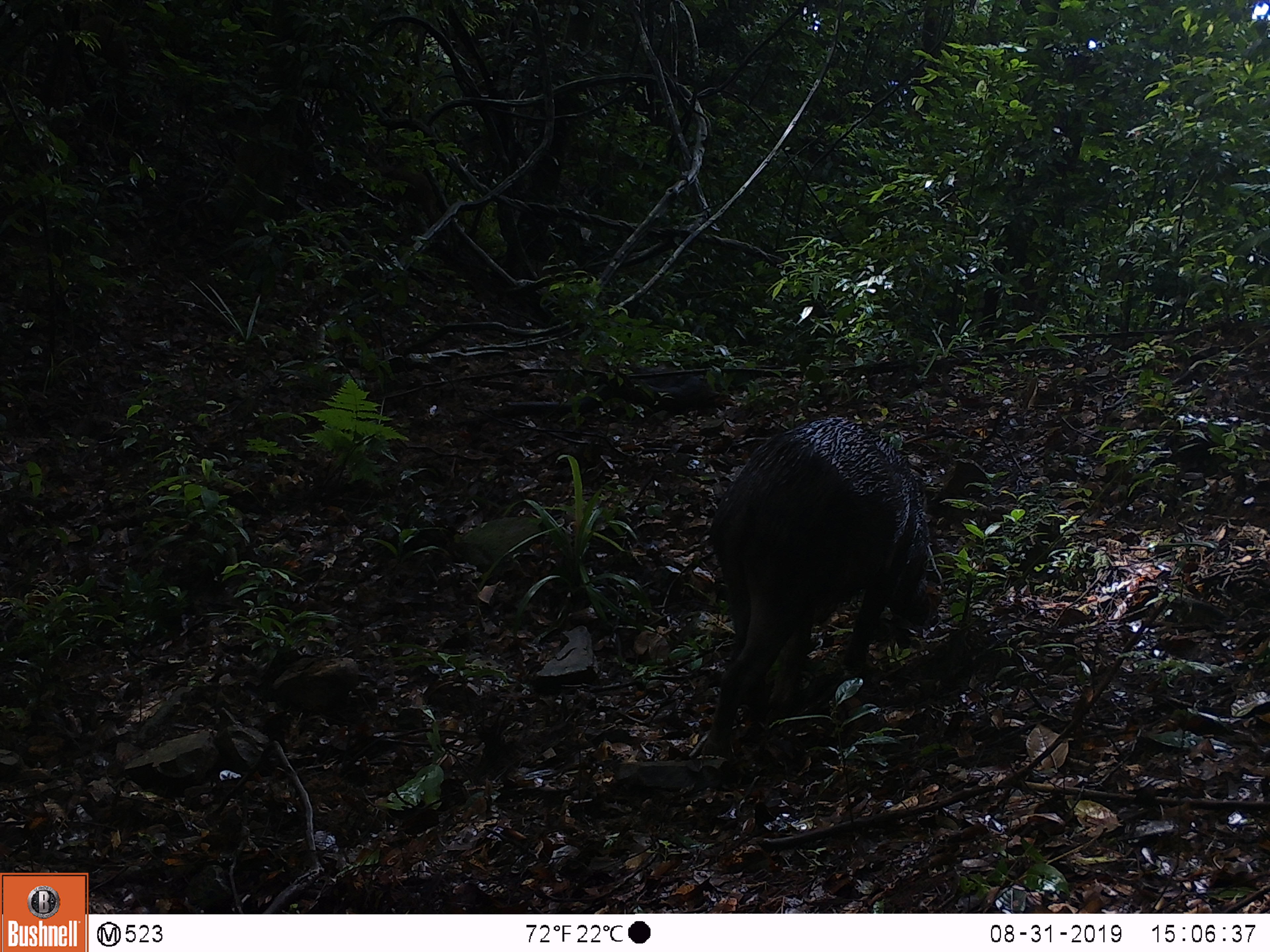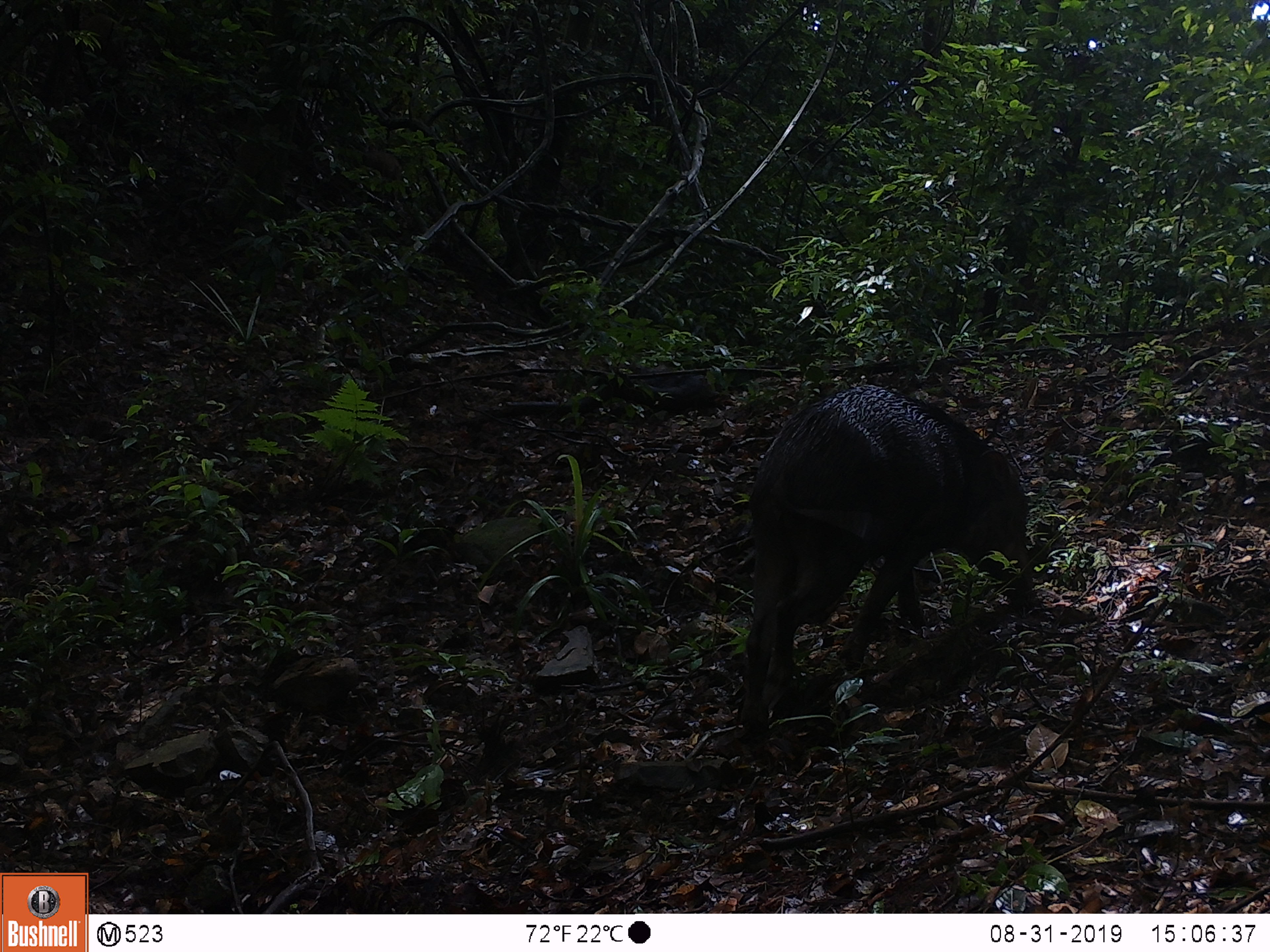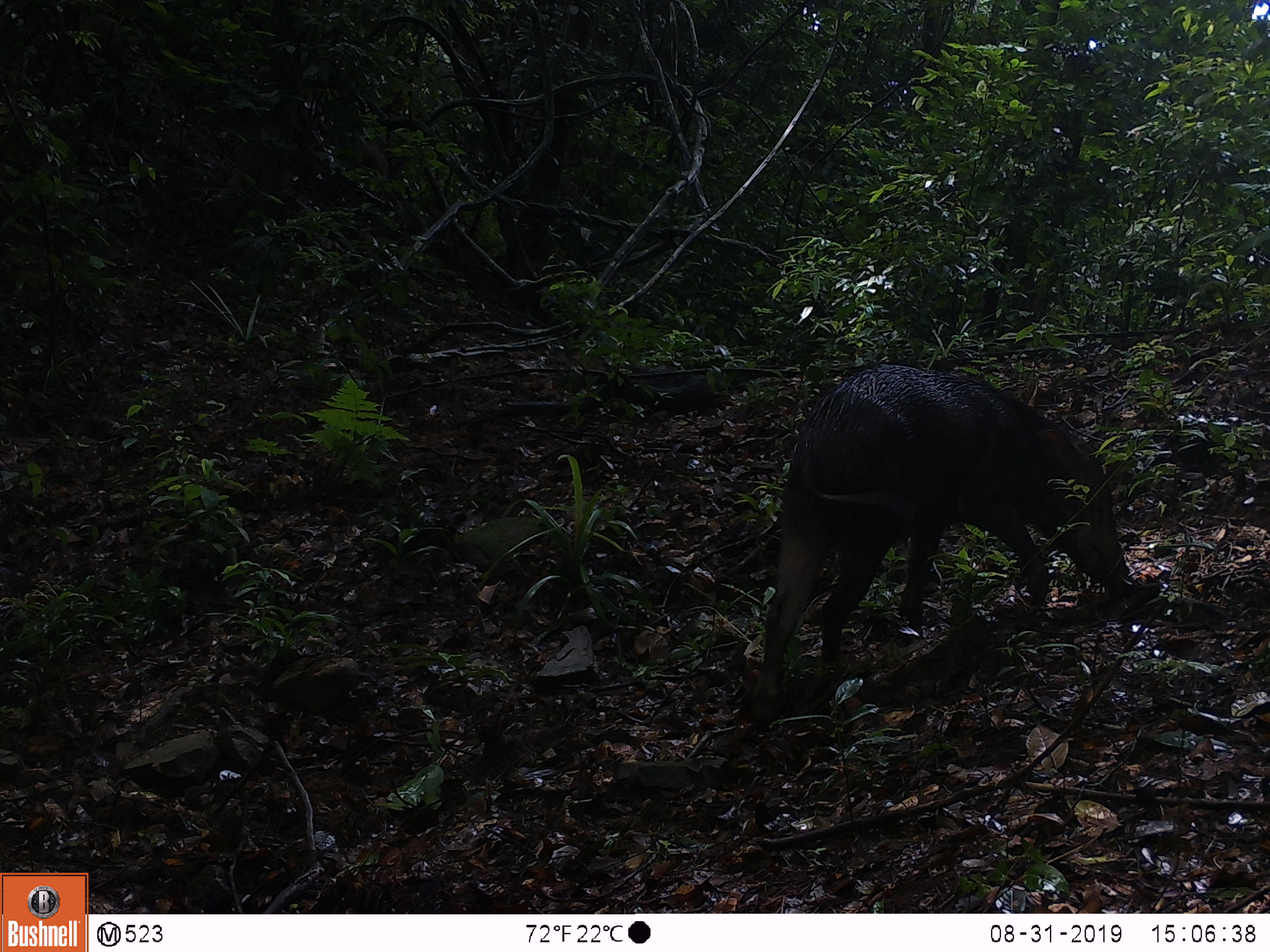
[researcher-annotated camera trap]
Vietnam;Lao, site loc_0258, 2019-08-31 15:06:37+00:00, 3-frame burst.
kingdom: Animalia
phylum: Chordata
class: Mammalia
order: Artiodactyla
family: Suidae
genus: Sus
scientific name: Sus scrofa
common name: eurasian wild pig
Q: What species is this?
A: Eurasian wild pig (Sus scrofa).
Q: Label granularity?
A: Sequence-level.